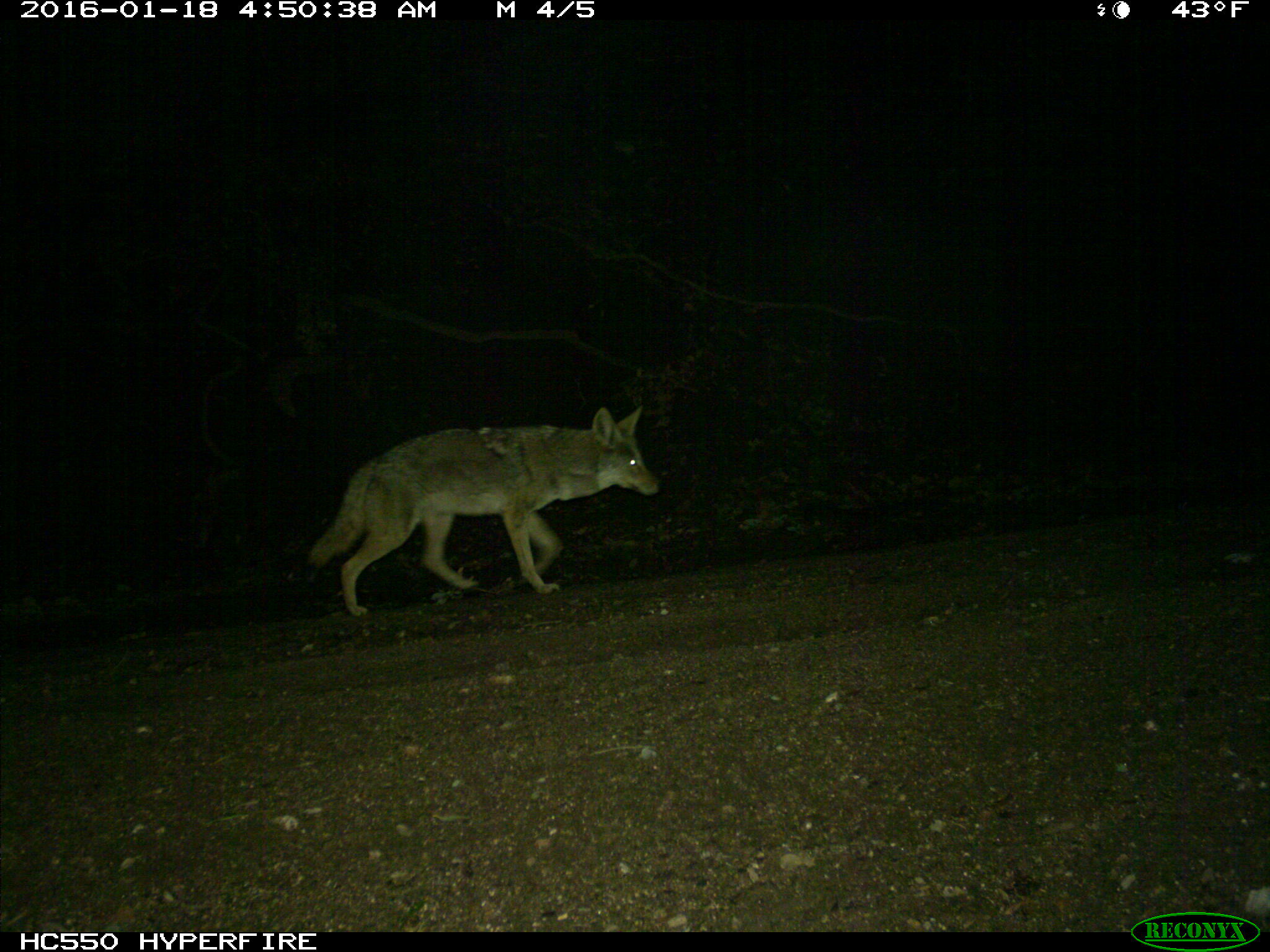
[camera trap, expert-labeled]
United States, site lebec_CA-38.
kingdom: Animalia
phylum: Chordata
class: Mammalia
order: Carnivora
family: Canidae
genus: Canis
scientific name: Canis latrans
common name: coyote